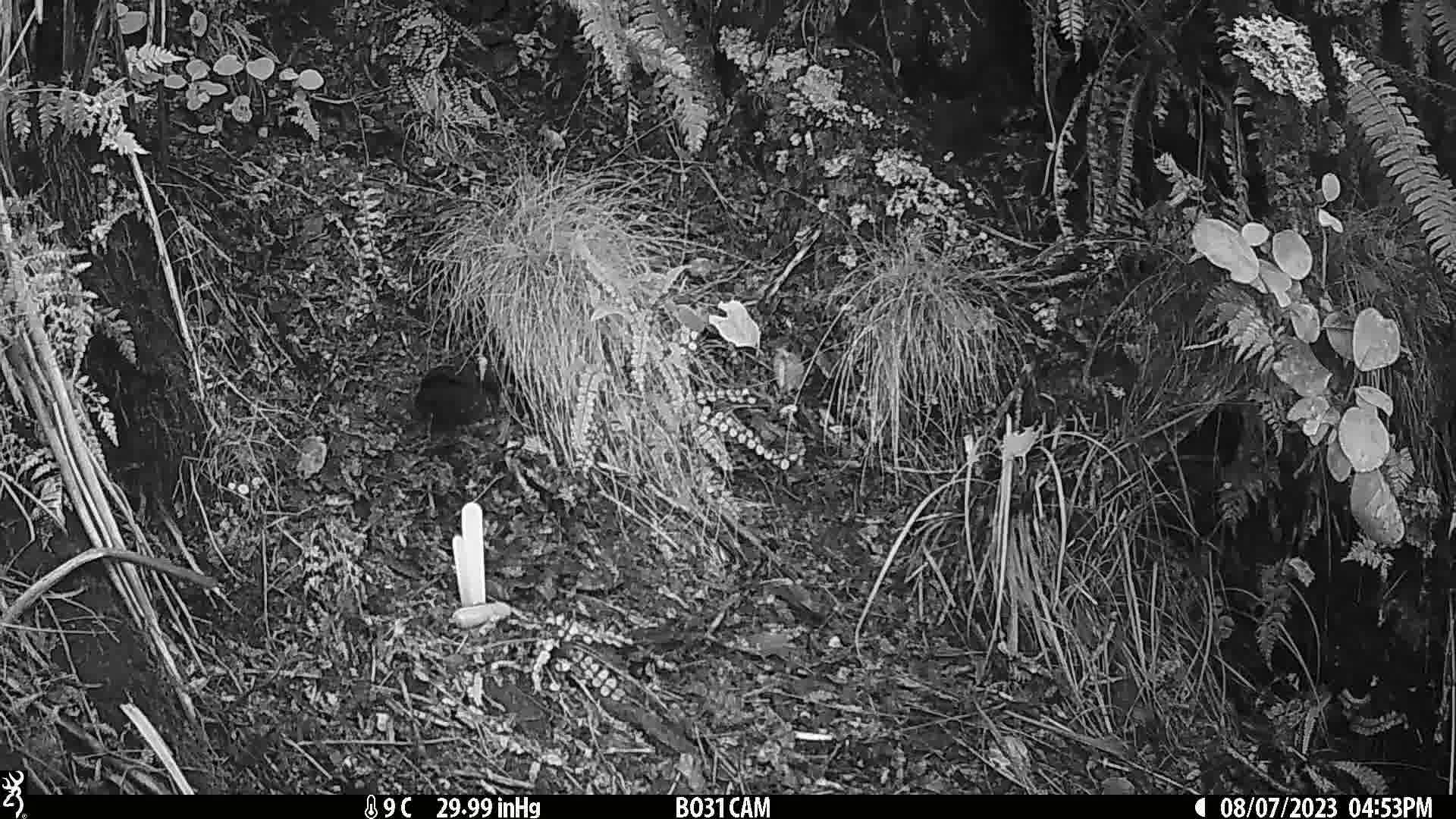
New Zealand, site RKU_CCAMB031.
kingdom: Animalia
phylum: Chordata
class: Aves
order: Passeriformes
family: Turdidae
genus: Turdus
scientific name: Turdus merula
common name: eurasian blackbird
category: blackbird